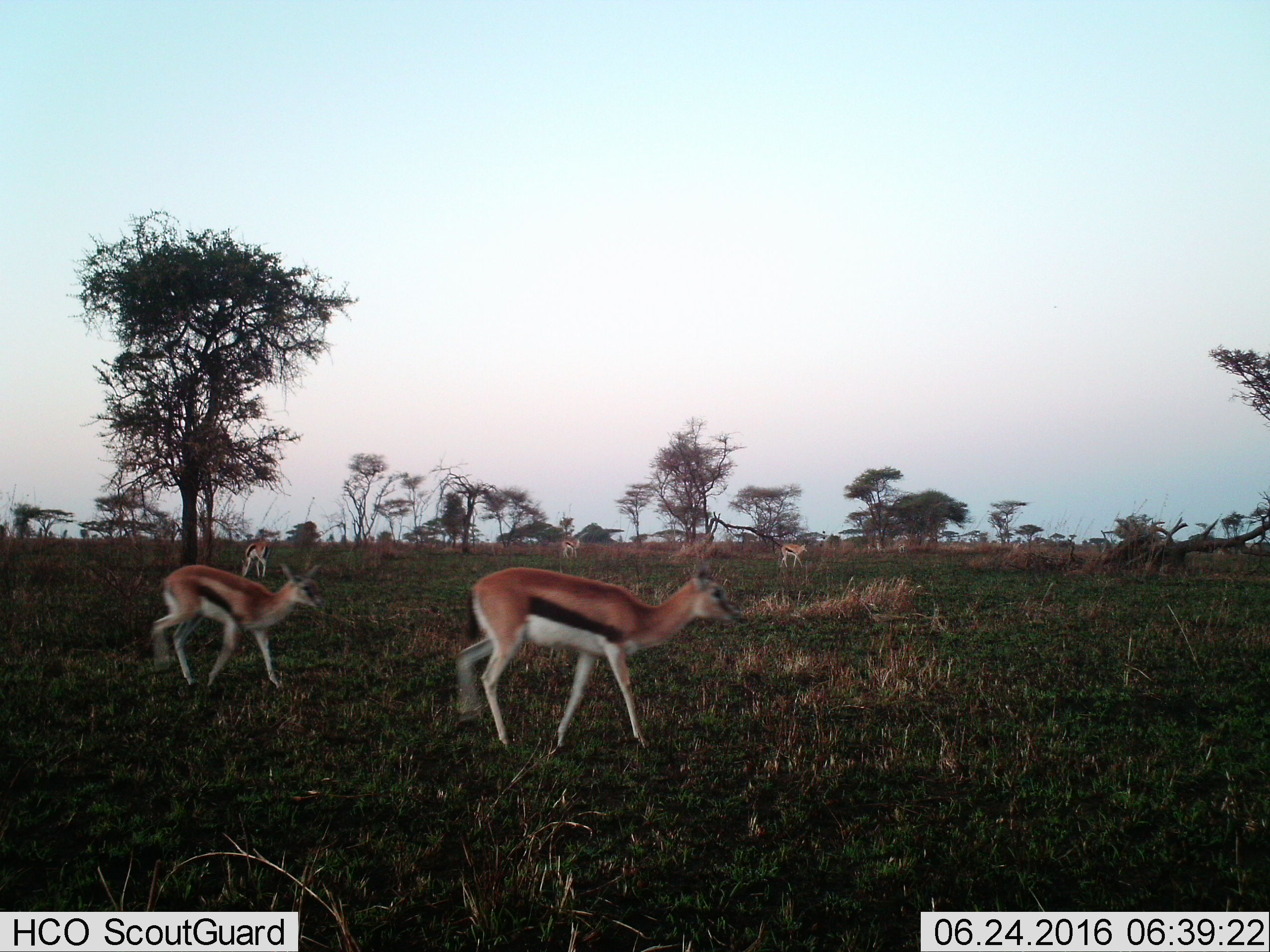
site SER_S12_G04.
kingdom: Animalia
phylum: Chordata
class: Mammalia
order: Artiodactyla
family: Bovidae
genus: Eudorcas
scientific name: Eudorcas thomsonii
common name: thomson's gazelle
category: gazellethomsons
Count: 5.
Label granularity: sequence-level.